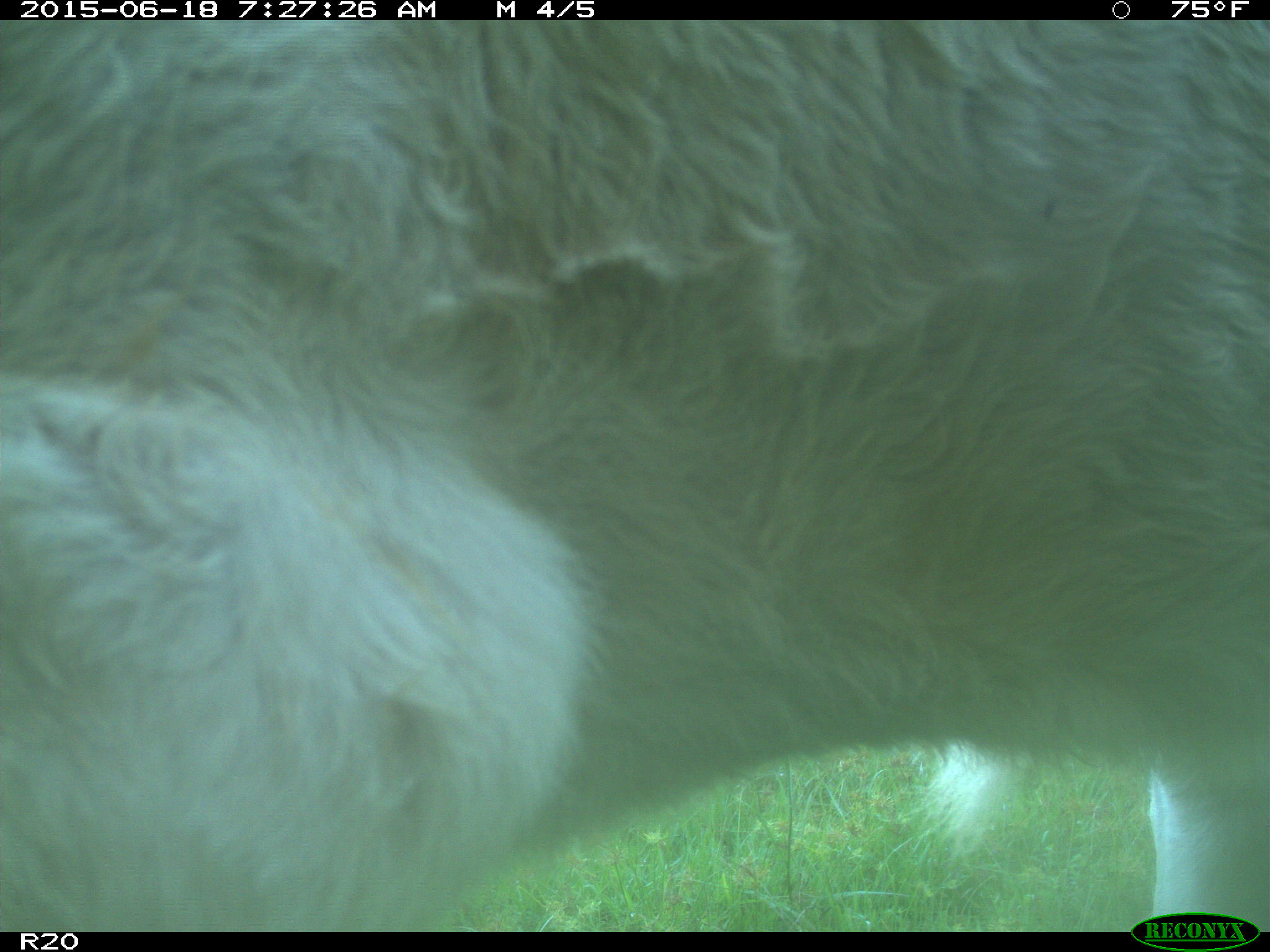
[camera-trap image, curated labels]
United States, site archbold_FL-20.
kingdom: Animalia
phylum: Chordata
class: Mammalia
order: Artiodactyla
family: Bovidae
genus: Bos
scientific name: Bos taurus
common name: domestic cow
Bos taurus (domestic cow).